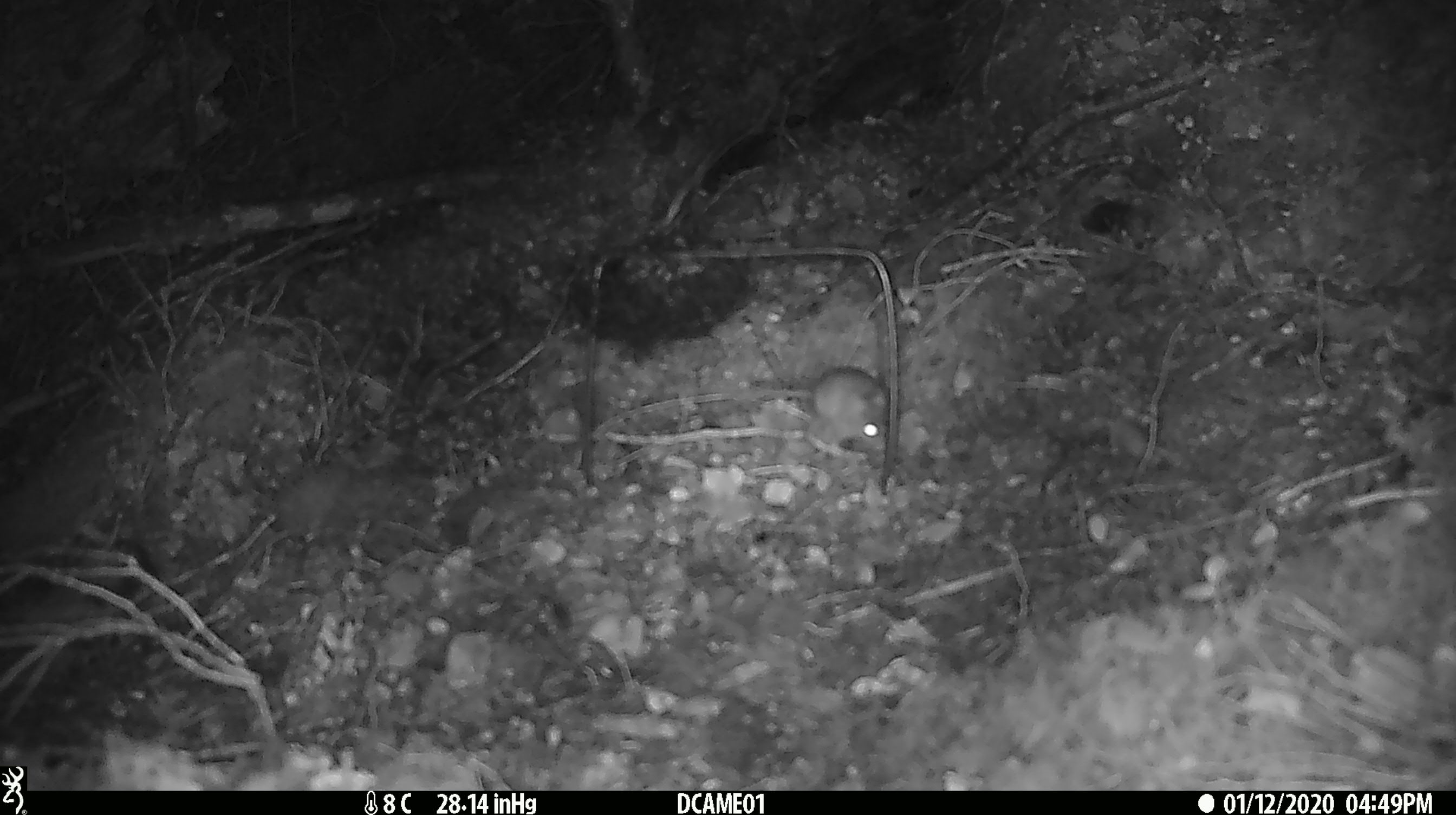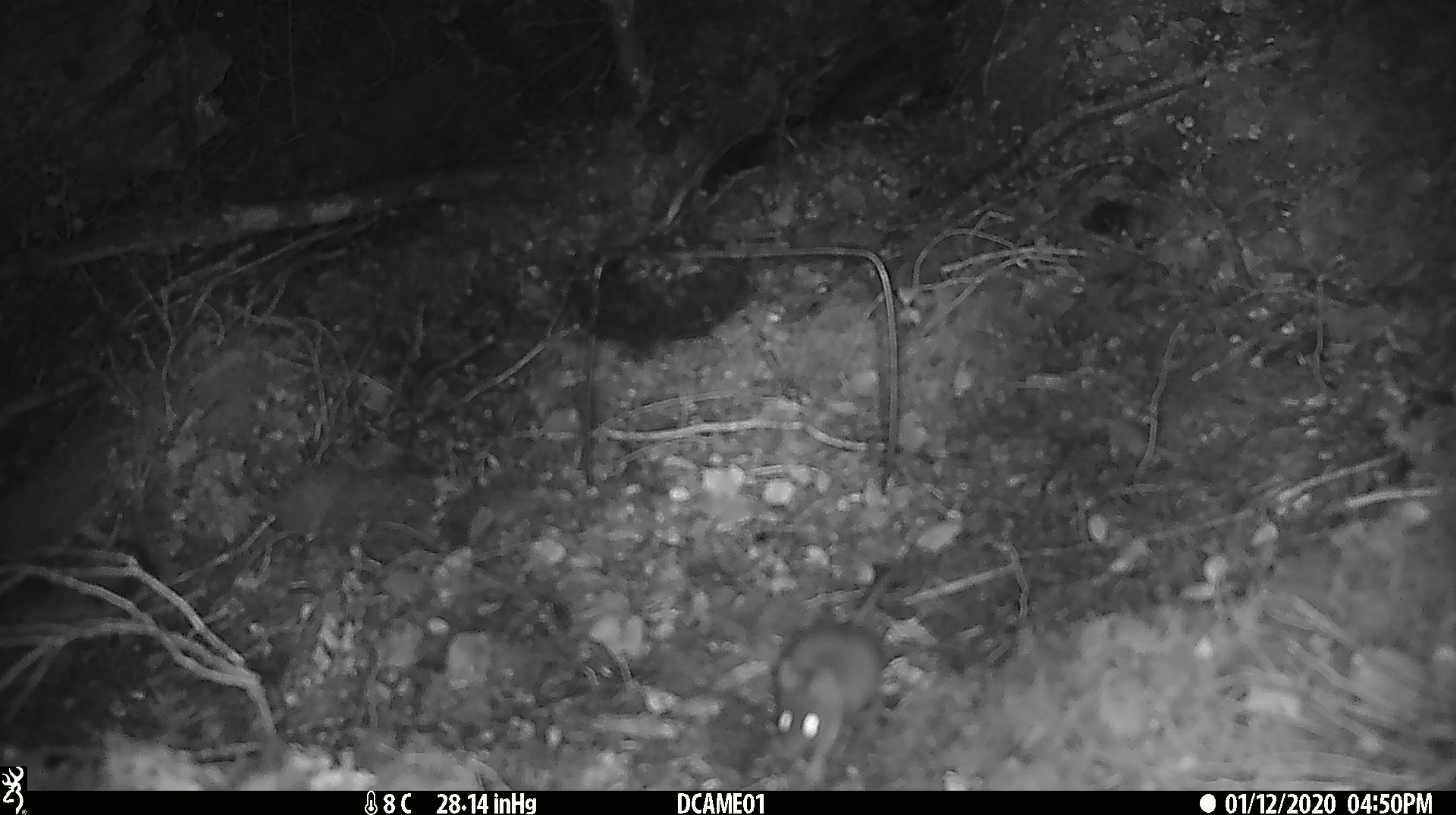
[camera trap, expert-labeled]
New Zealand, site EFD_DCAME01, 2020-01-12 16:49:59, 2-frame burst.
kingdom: Animalia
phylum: Chordata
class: Mammalia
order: Rodentia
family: Muridae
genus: Mus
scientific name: Mus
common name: mouse